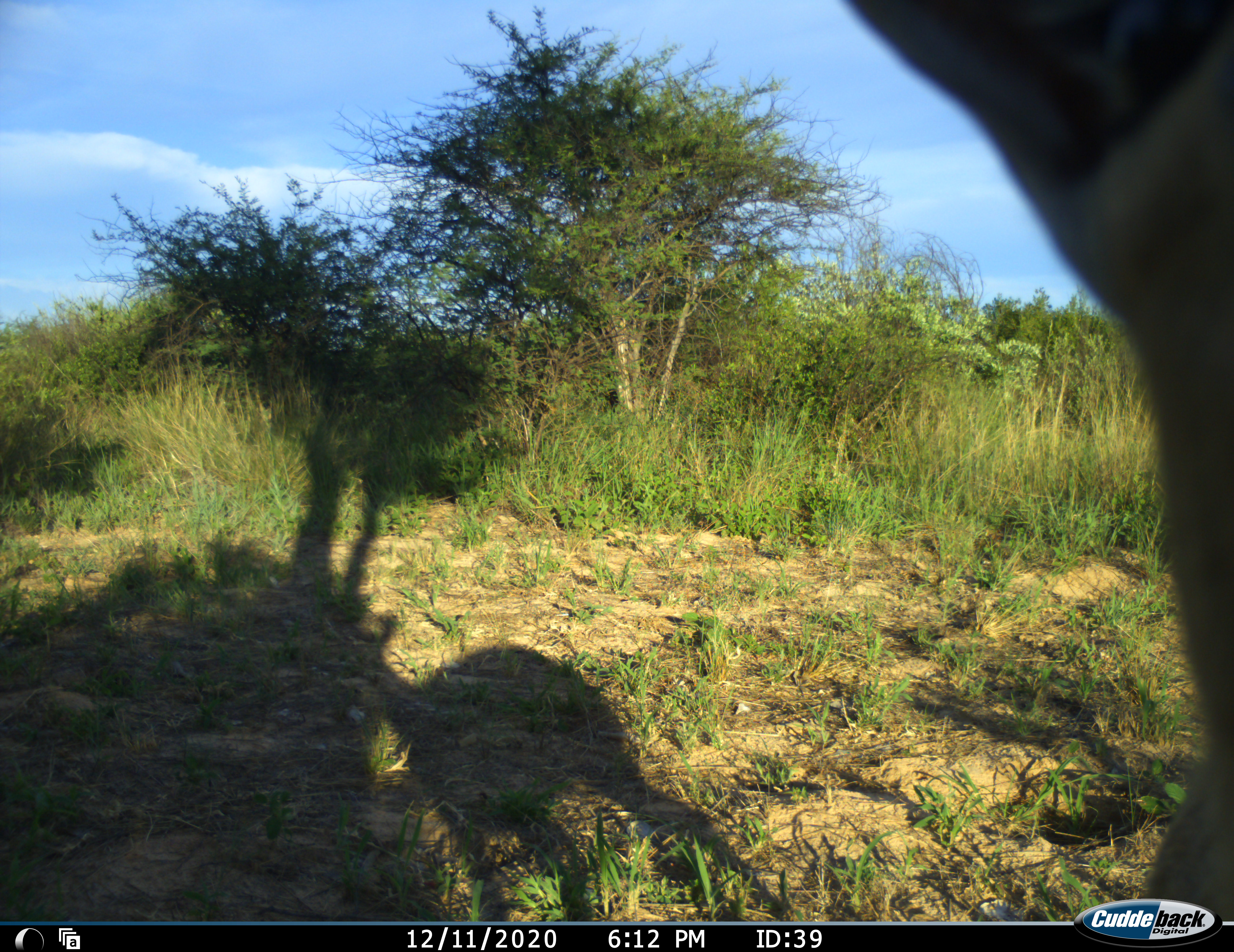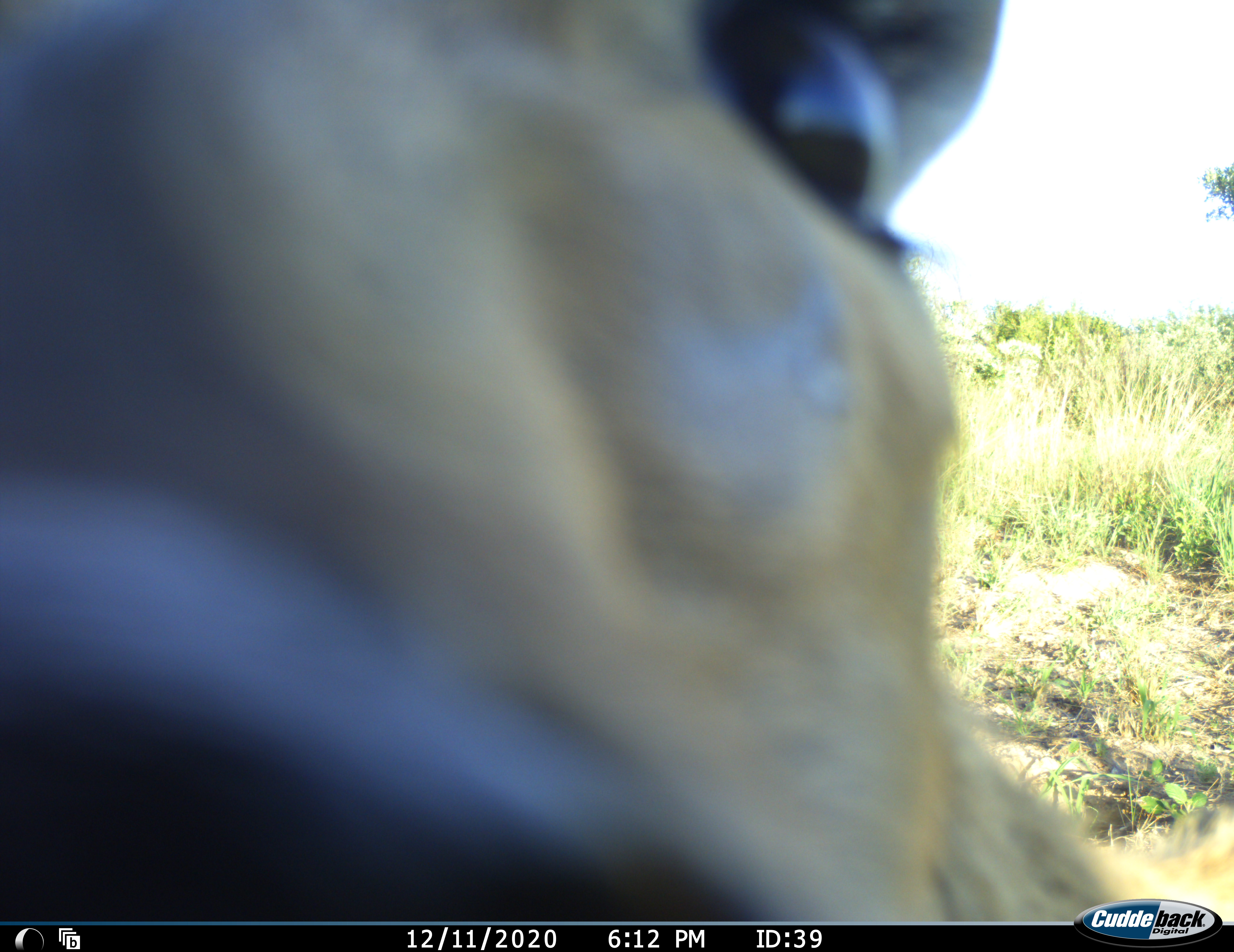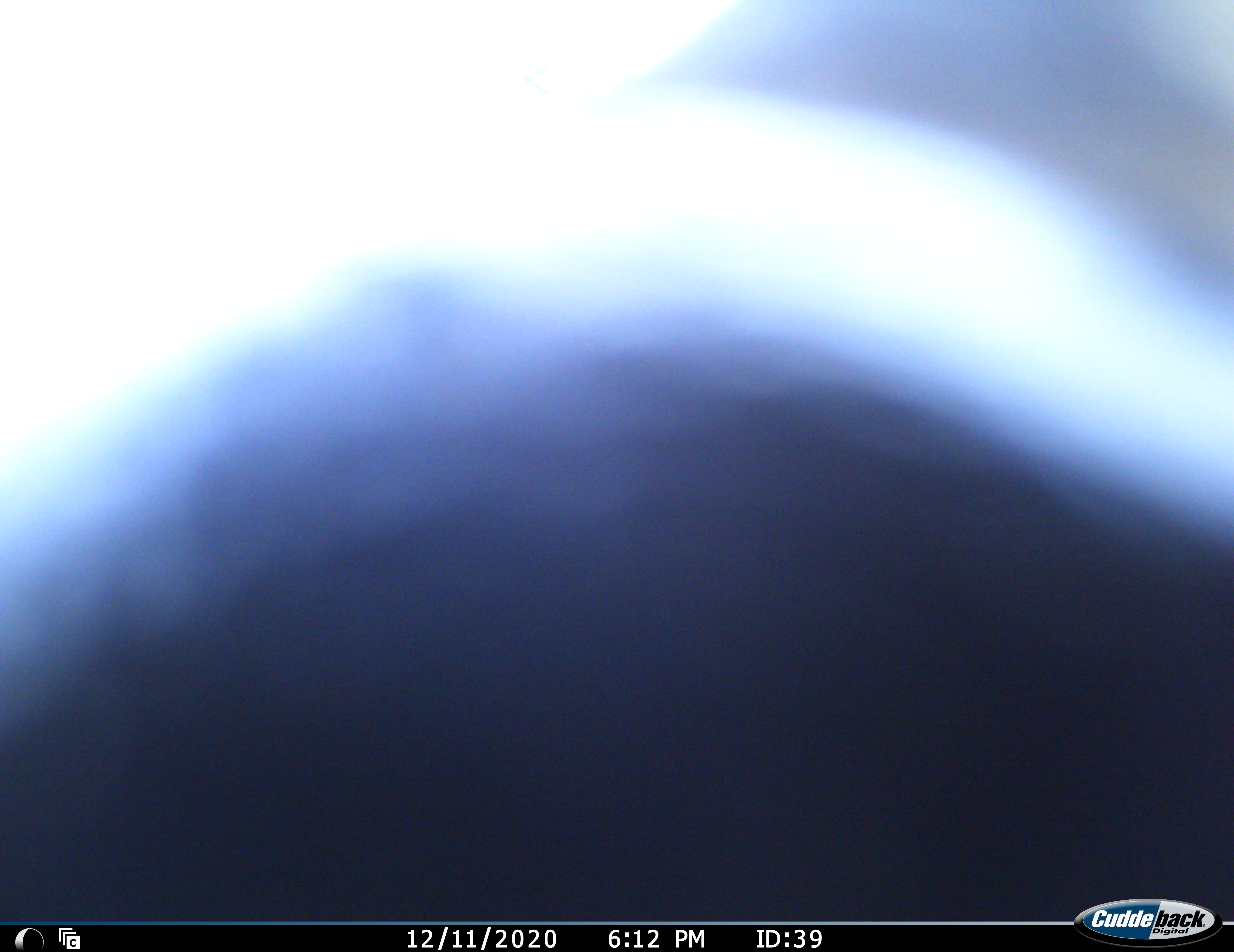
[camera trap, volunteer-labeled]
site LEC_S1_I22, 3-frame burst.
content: unidentified animal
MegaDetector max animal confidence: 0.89